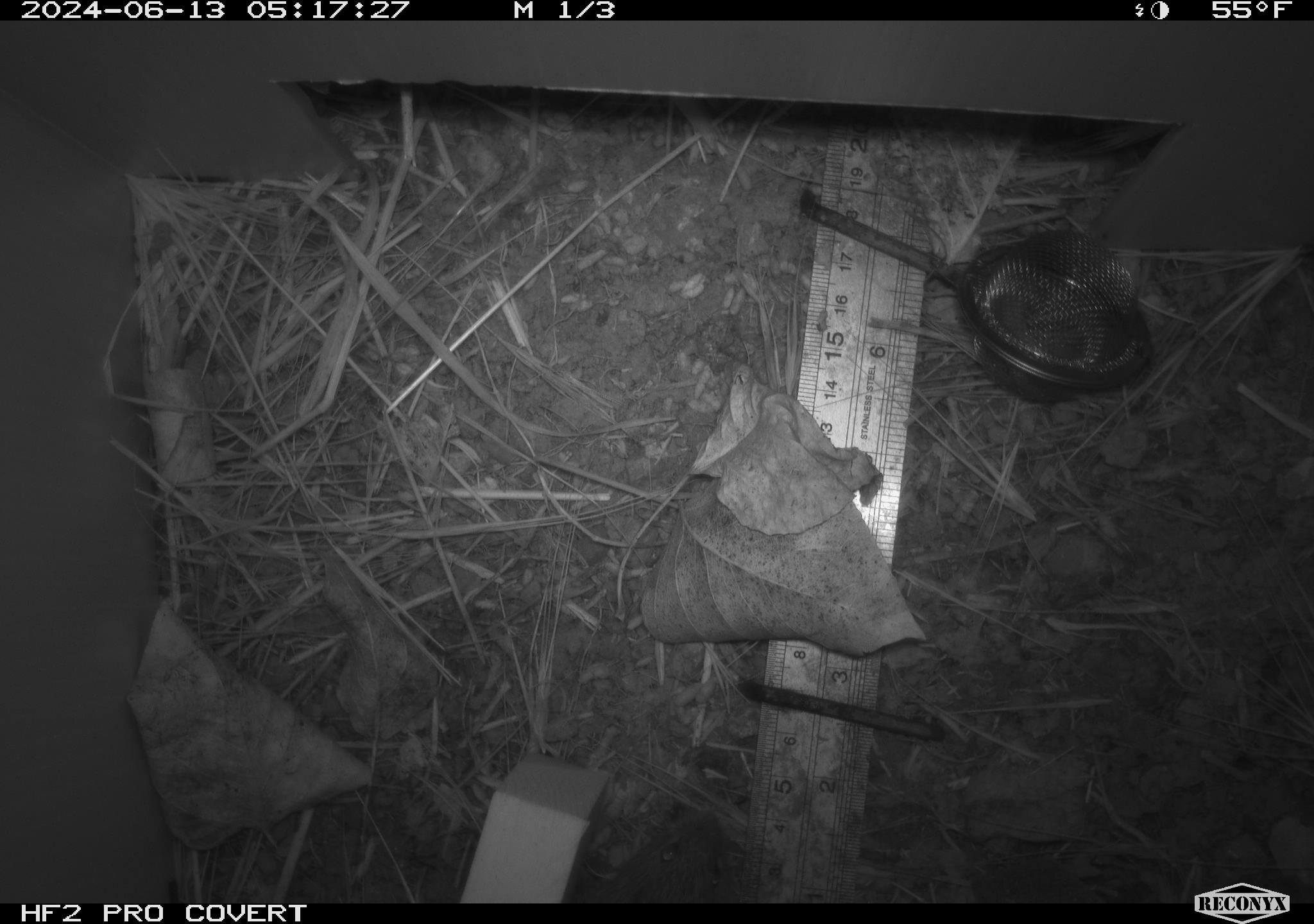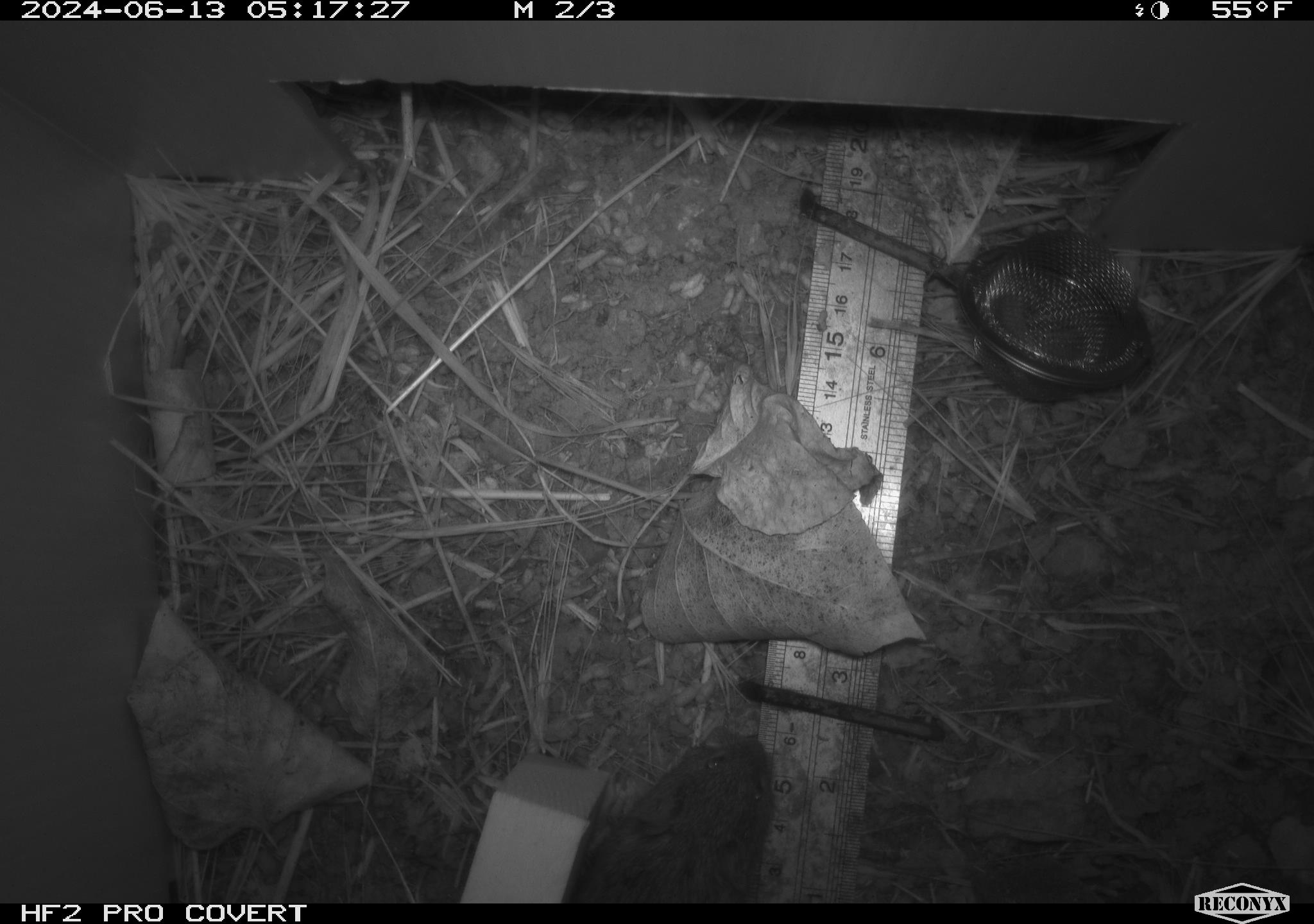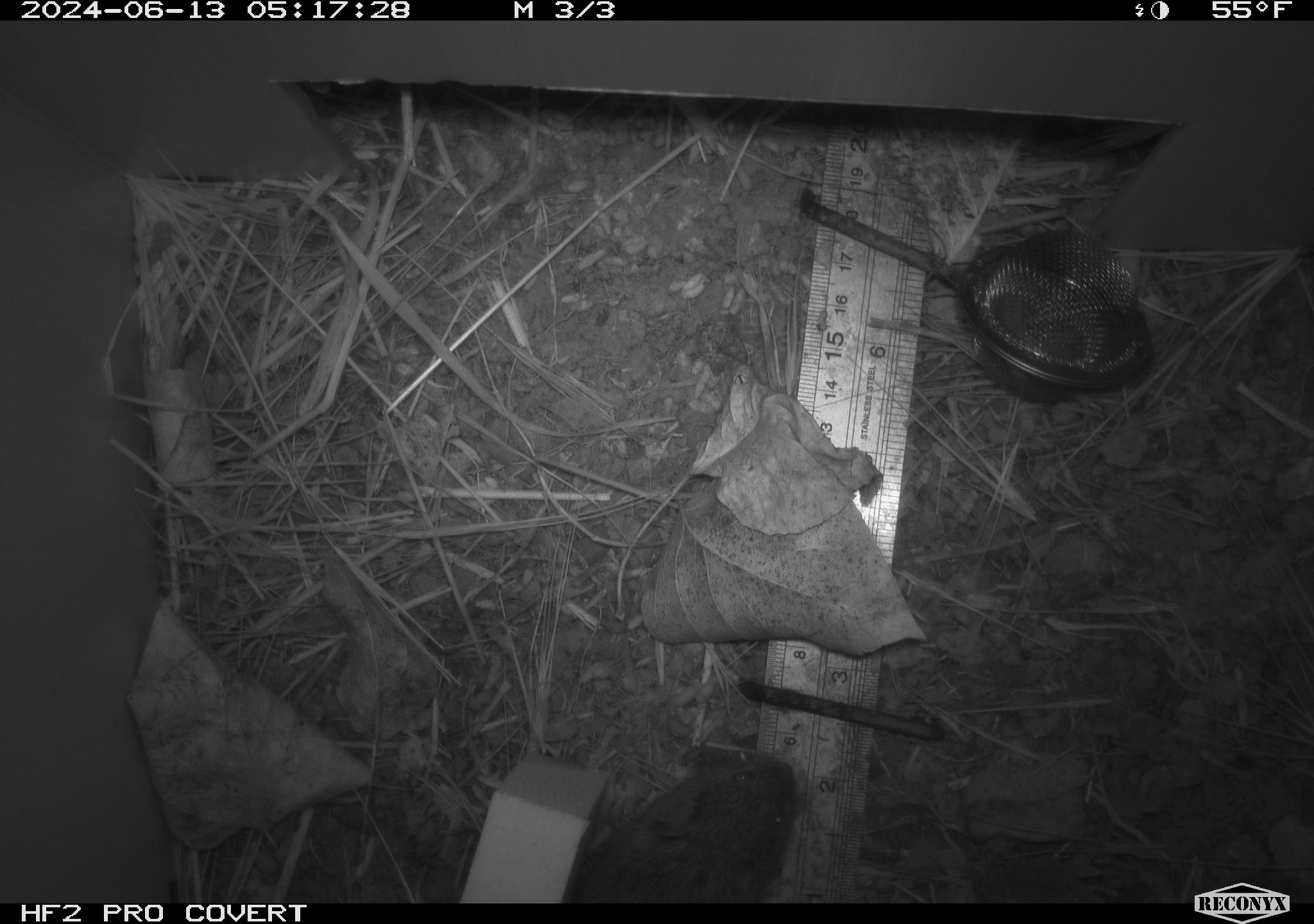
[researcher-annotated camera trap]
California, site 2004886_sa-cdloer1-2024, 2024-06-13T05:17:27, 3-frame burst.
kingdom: Animalia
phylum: Chordata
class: Mammalia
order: Rodentia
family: Cricetidae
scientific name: Arvicolinae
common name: voles, lemmings, and muskrats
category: arvicolinae subfamily